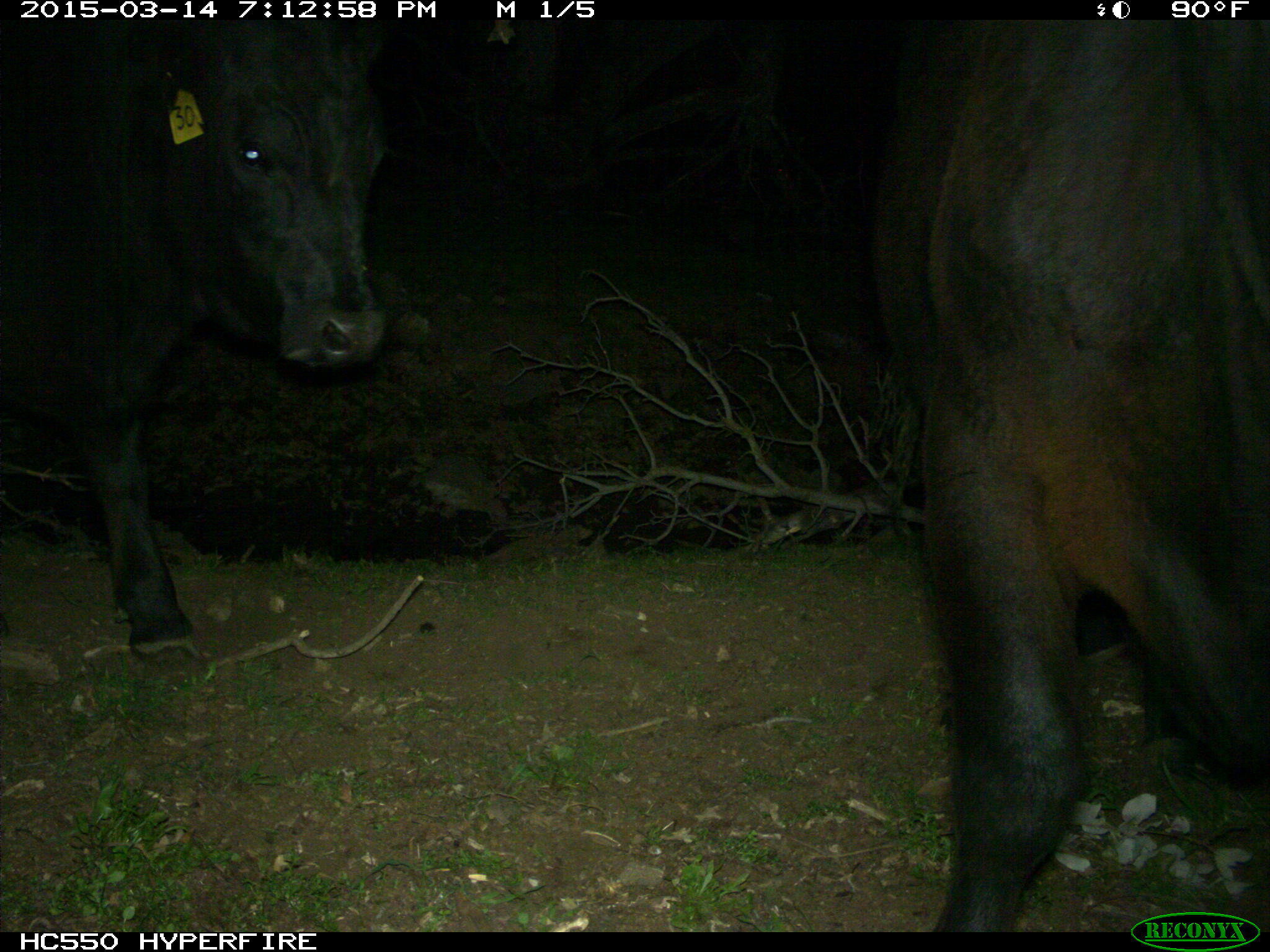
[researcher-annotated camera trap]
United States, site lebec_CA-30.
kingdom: Animalia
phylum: Chordata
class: Mammalia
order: Artiodactyla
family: Bovidae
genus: Bos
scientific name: Bos taurus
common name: domestic cow